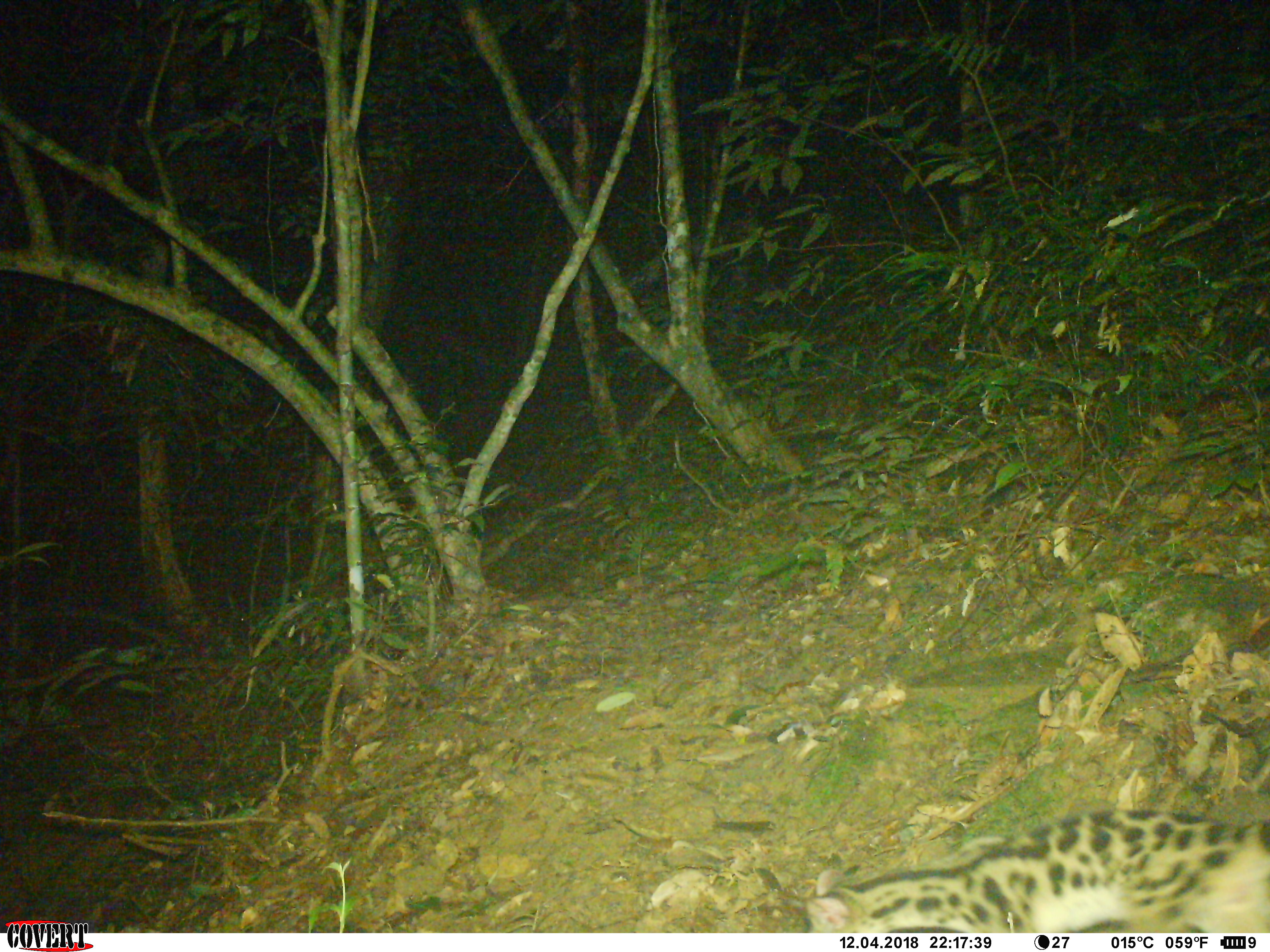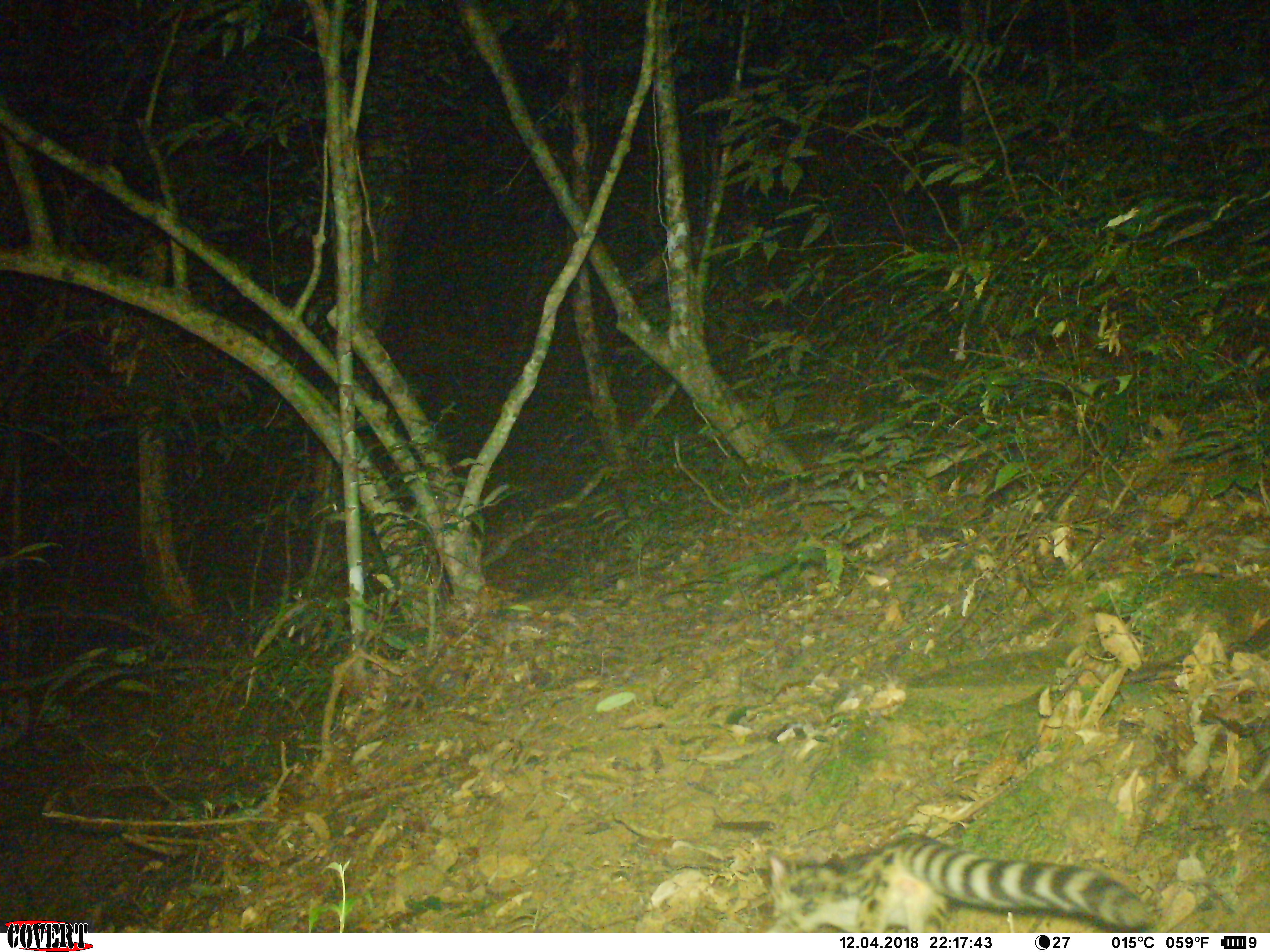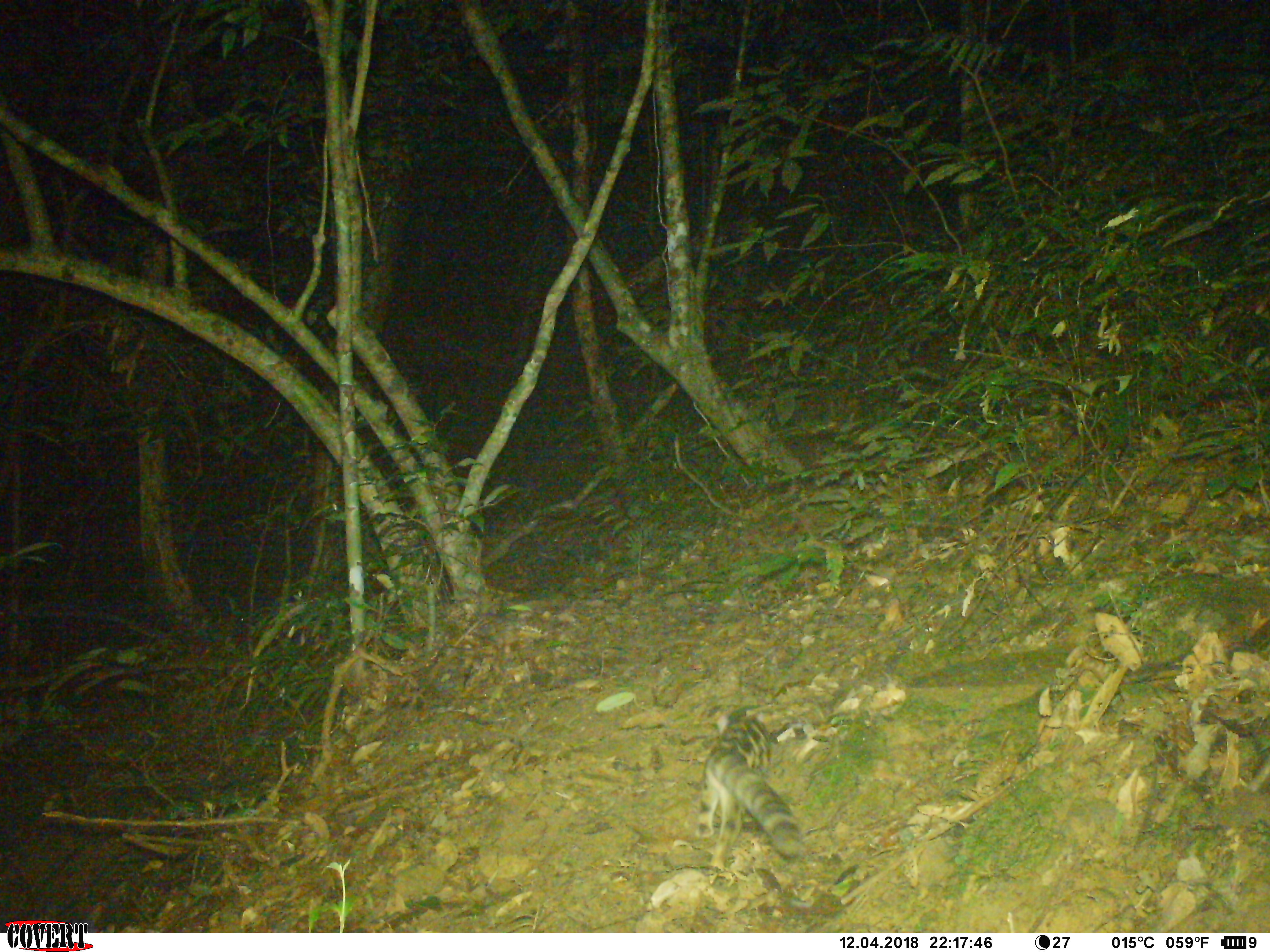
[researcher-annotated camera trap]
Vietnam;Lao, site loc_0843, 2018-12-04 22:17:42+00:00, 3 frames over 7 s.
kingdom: Animalia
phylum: Chordata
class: Mammalia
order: Carnivora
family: Prionodontidae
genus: Prionodon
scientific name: Prionodon pardicolor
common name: spotted linsang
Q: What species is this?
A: Spotted linsang (Prionodon pardicolor).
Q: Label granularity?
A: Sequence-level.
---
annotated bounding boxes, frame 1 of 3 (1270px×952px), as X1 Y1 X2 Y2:
spotted linsang: 801 807 1270 930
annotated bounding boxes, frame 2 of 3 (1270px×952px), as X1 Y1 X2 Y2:
spotted linsang: 762 832 1158 933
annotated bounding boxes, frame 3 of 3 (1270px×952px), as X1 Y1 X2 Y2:
spotted linsang: 695 703 800 866